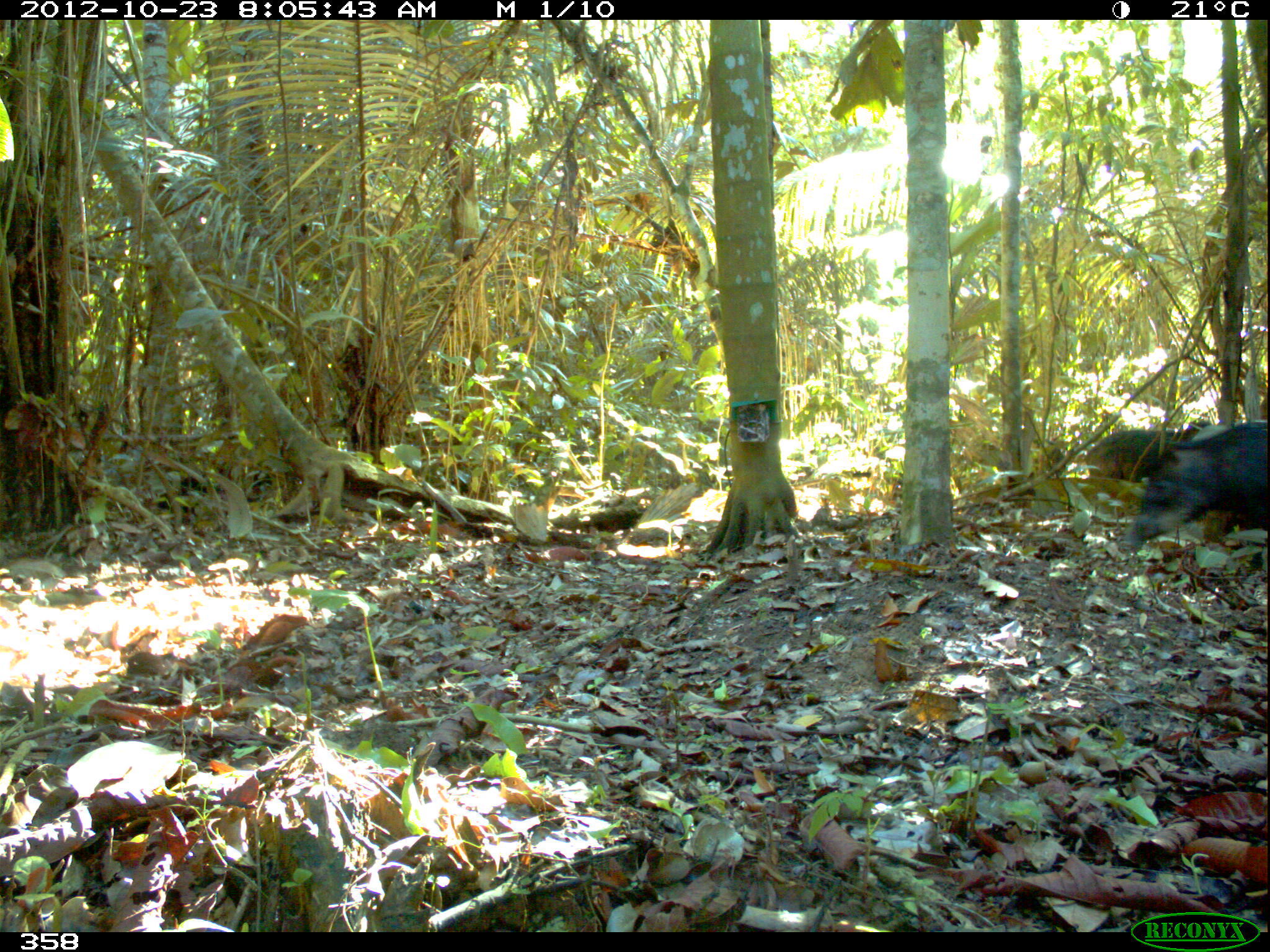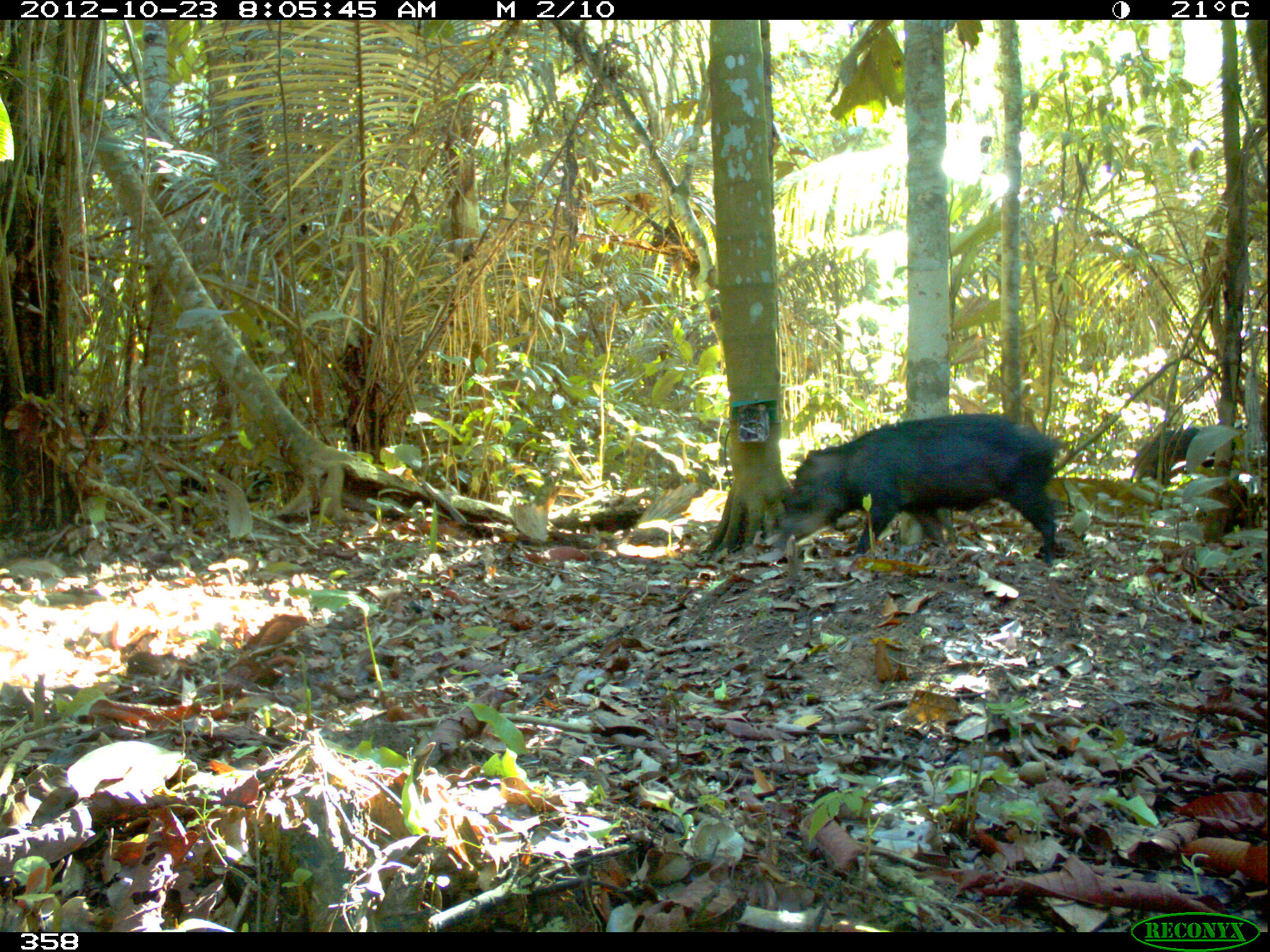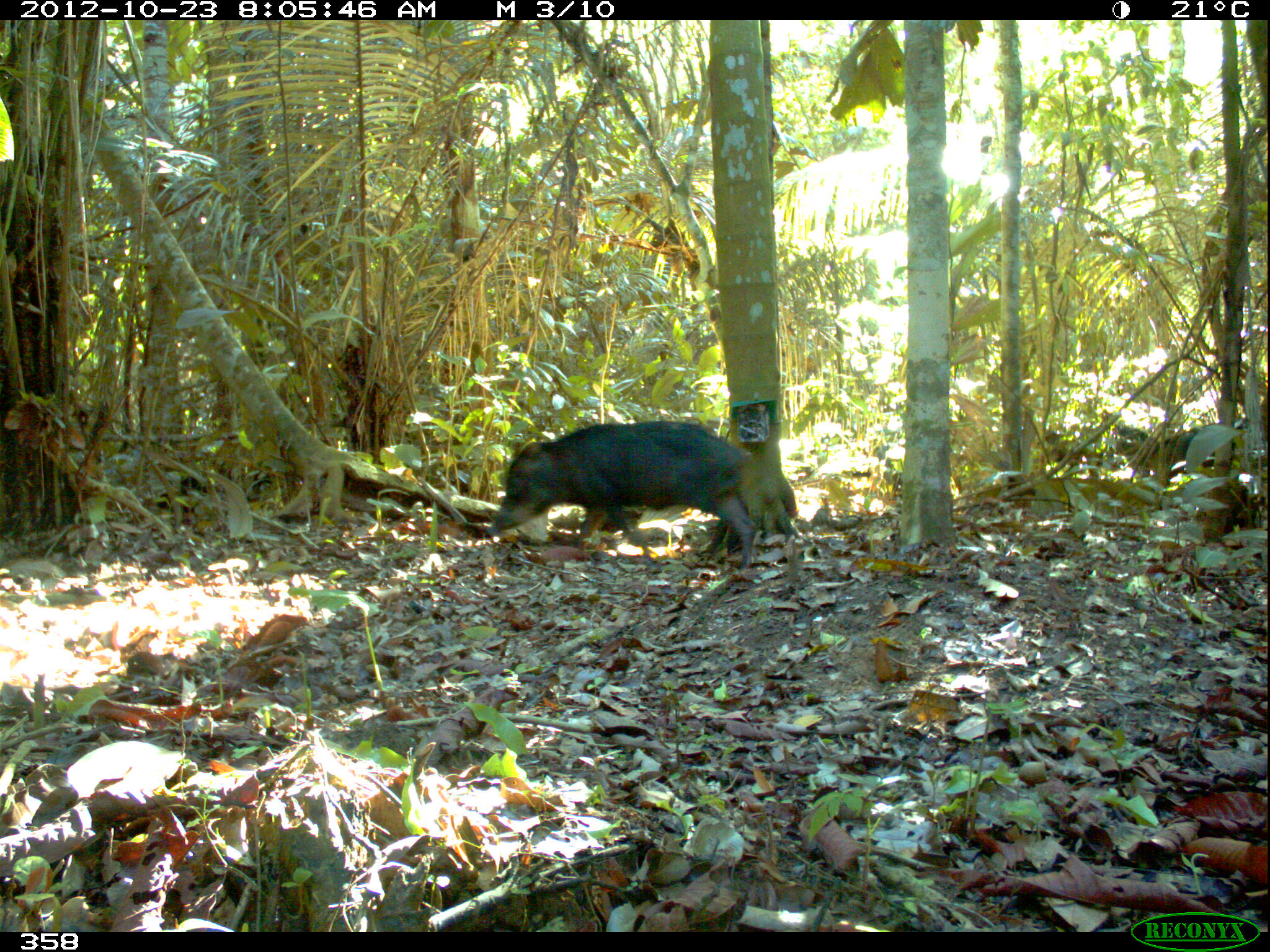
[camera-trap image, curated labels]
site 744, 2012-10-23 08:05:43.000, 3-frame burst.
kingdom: Animalia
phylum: Chordata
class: Mammalia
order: Artiodactyla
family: Tayassuidae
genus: Tayassu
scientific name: Tayassu pecari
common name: white-lipped peccary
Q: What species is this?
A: Tayassu pecari (white-lipped peccary).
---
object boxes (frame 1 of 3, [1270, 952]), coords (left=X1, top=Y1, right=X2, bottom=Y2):
tayassu pecari: (left=1119, top=422, right=1268, bottom=553); (left=1083, top=427, right=1200, bottom=483)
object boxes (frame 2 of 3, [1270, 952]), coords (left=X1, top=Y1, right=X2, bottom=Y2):
tayassu pecari: (left=771, top=411, right=1064, bottom=567); (left=1132, top=423, right=1239, bottom=487)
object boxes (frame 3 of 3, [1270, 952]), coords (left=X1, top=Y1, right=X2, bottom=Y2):
tayassu pecari: (left=483, top=418, right=759, bottom=571); (left=1151, top=424, right=1245, bottom=477); (left=1117, top=423, right=1160, bottom=470)